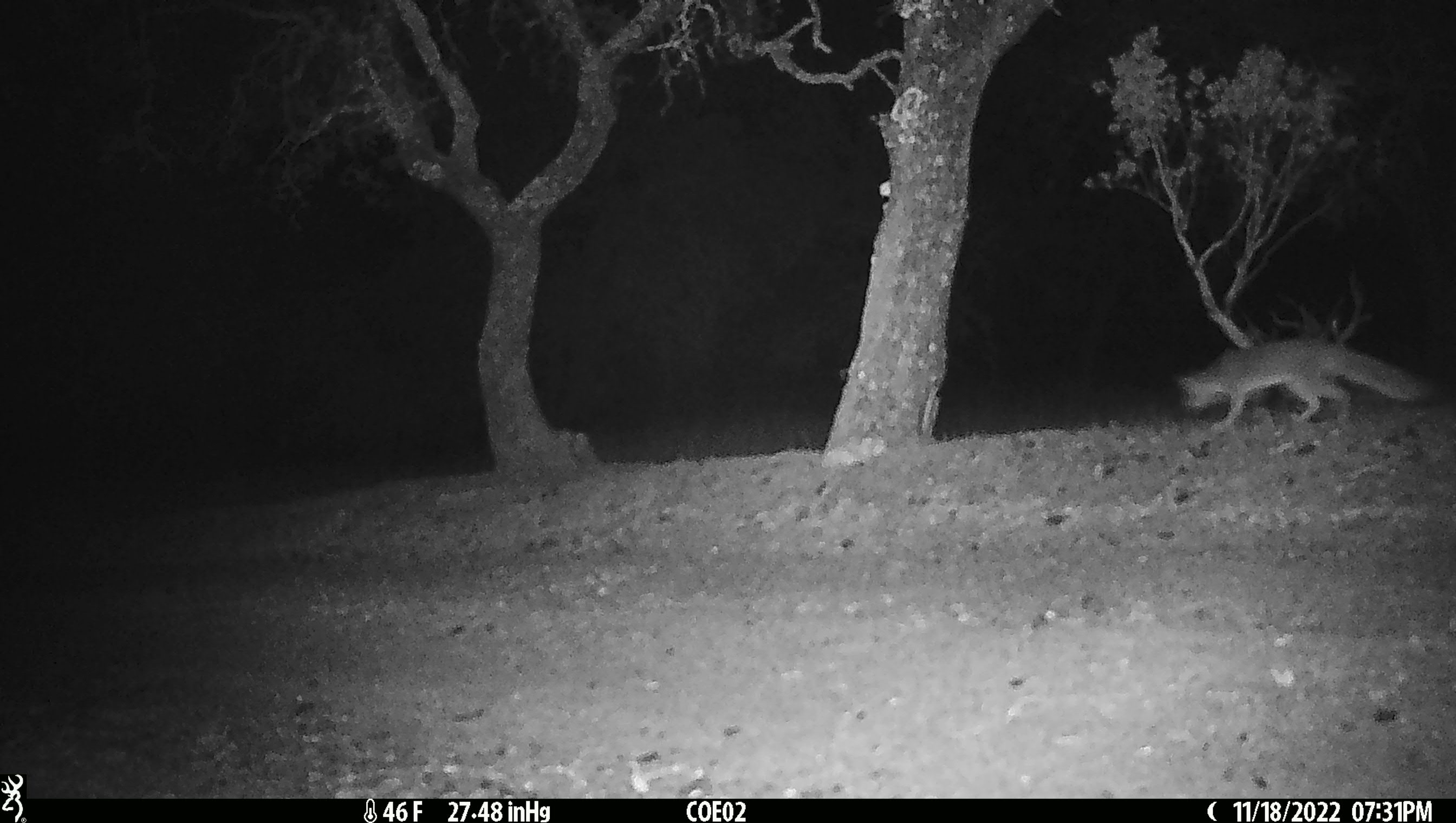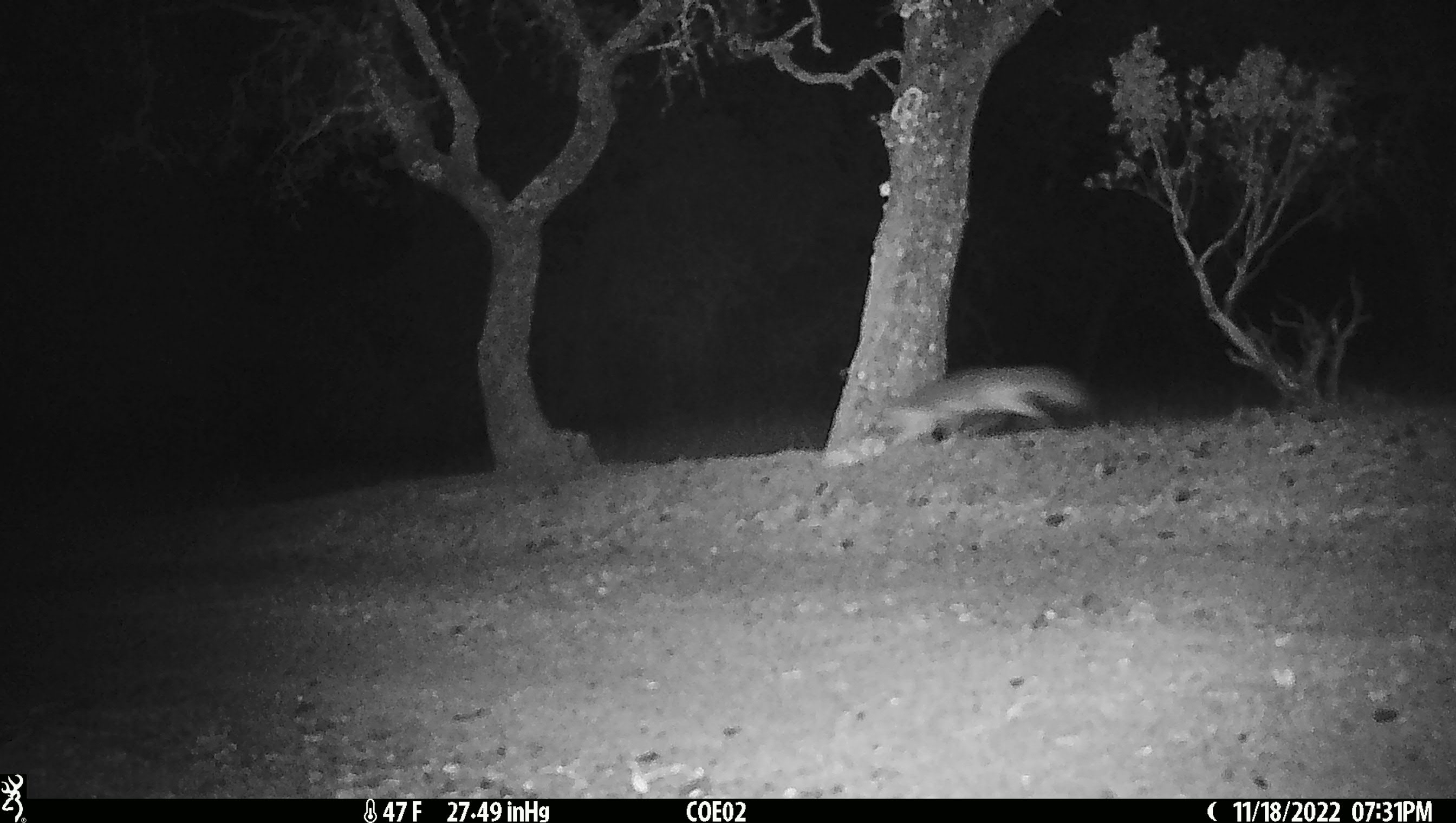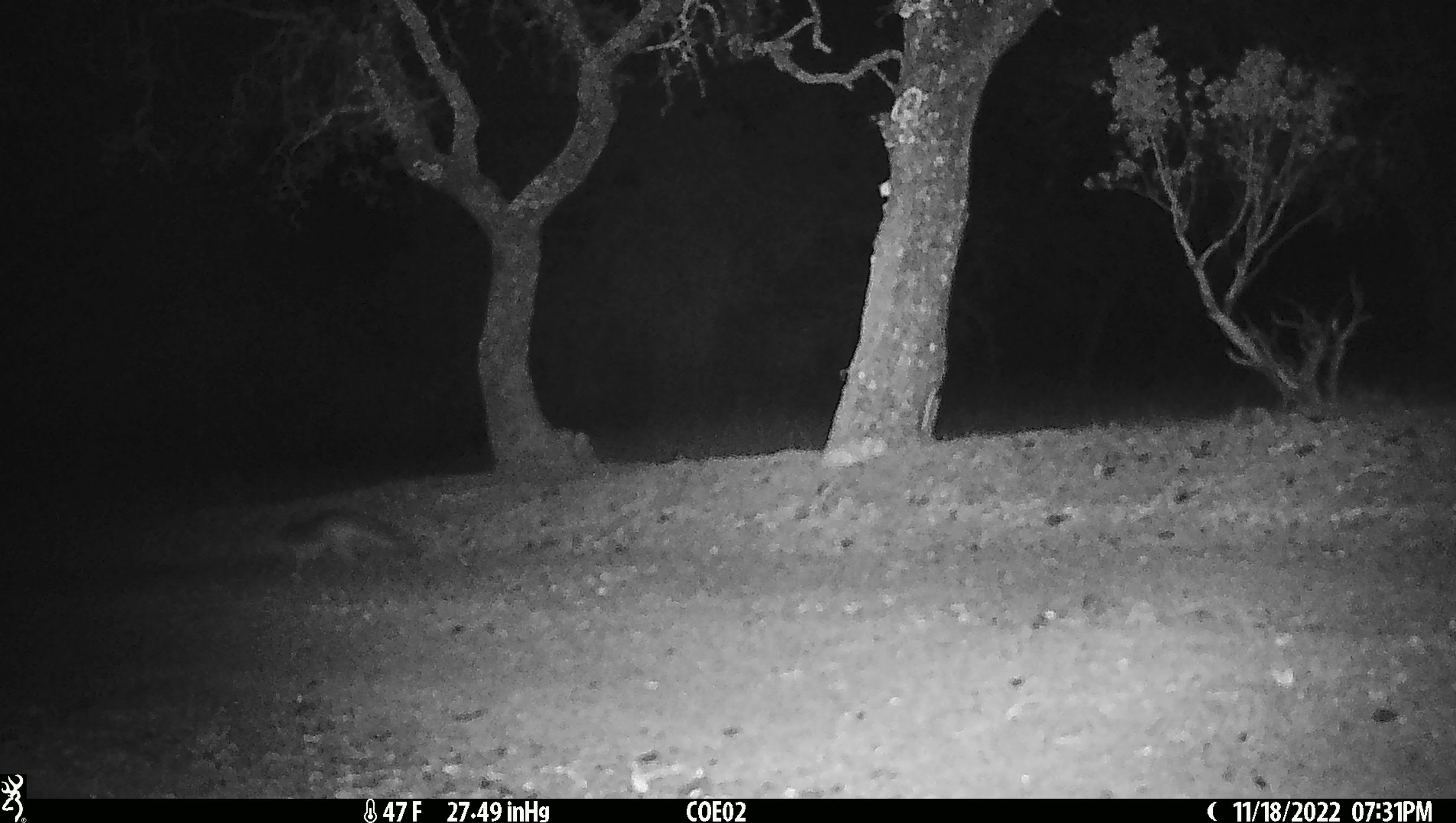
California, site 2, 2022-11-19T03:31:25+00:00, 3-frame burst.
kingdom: Animalia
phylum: Chordata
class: Mammalia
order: Carnivora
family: Canidae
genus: Urocyon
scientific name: Urocyon cinereoargenteus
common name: gray fox